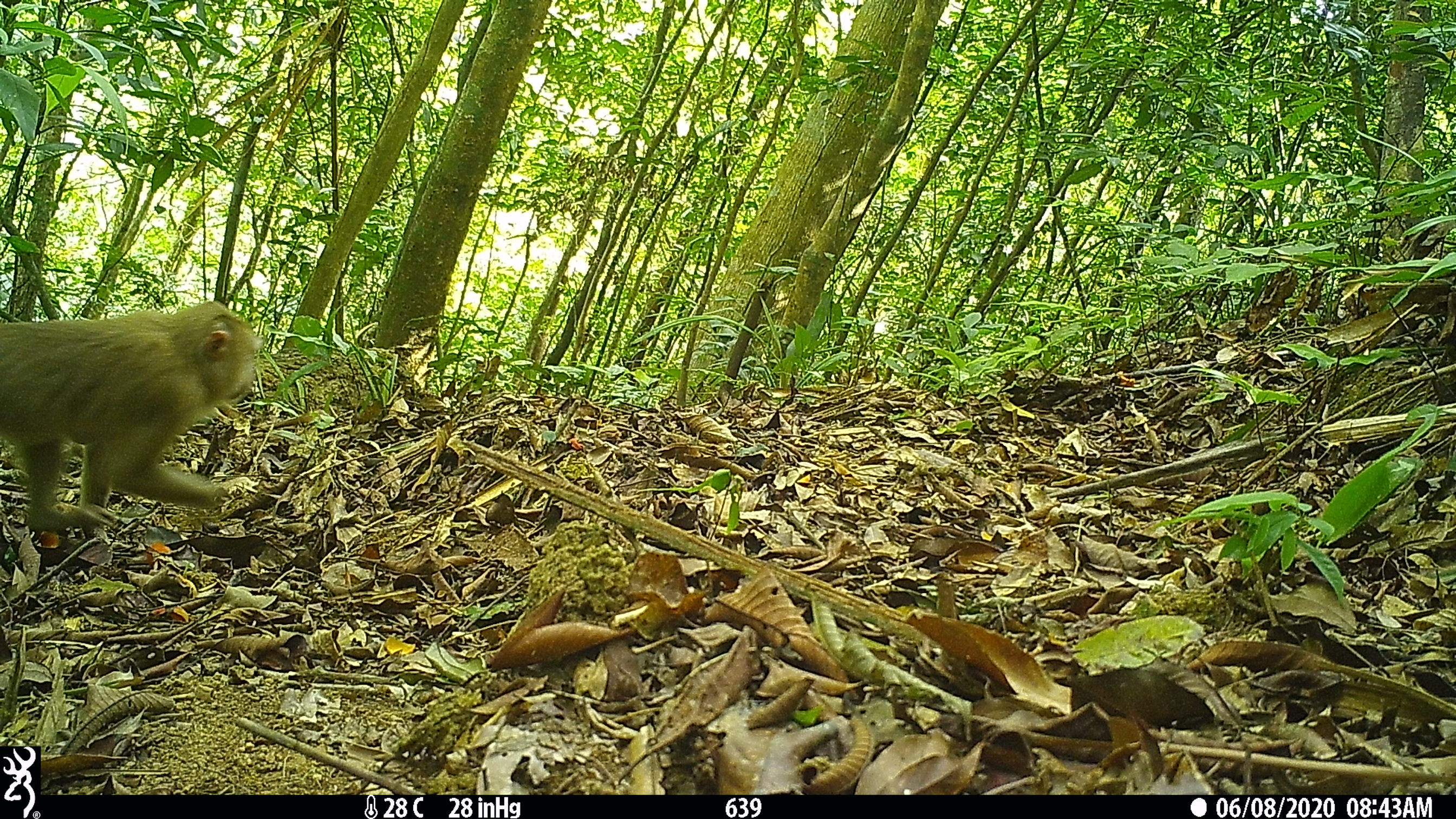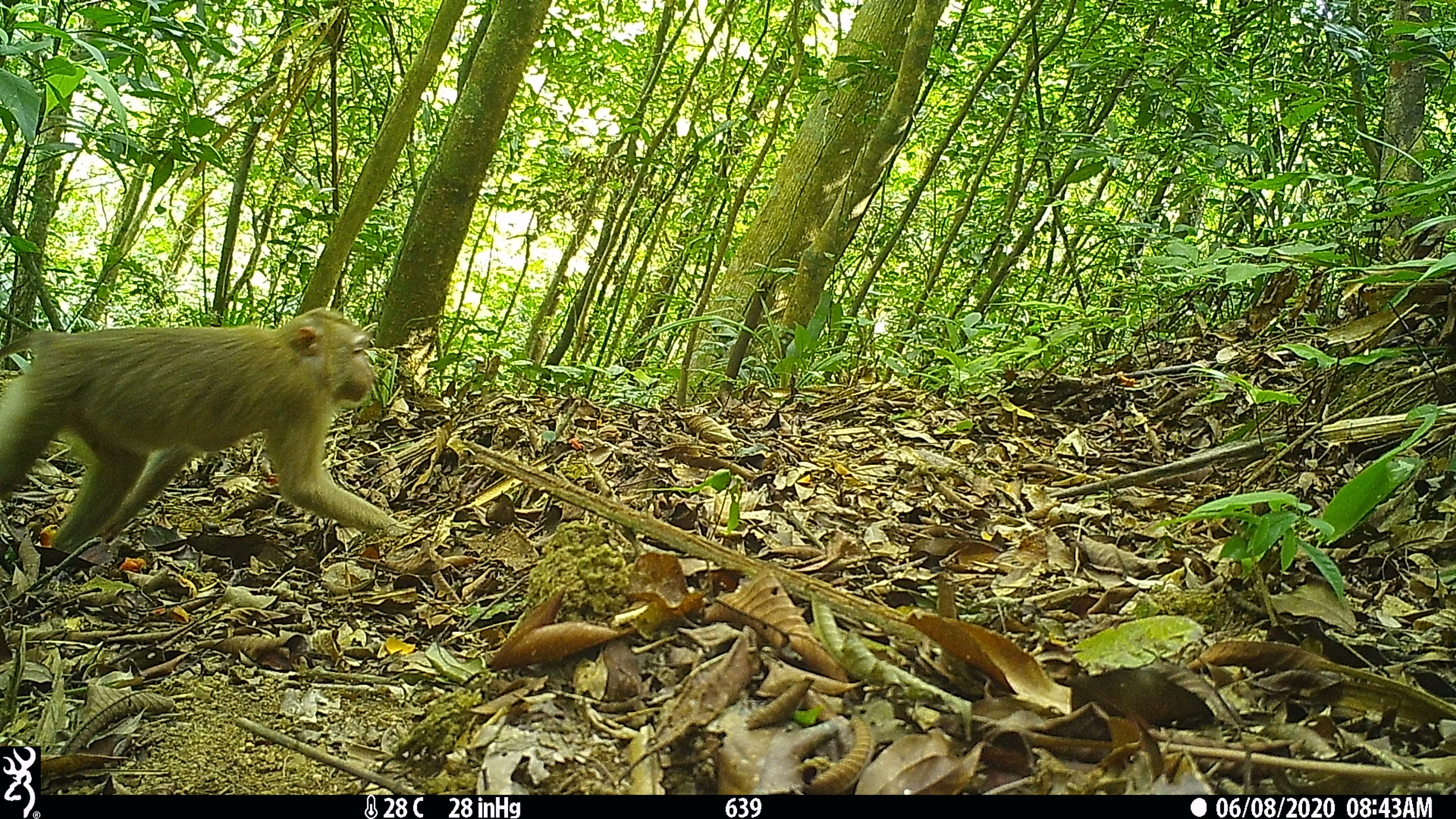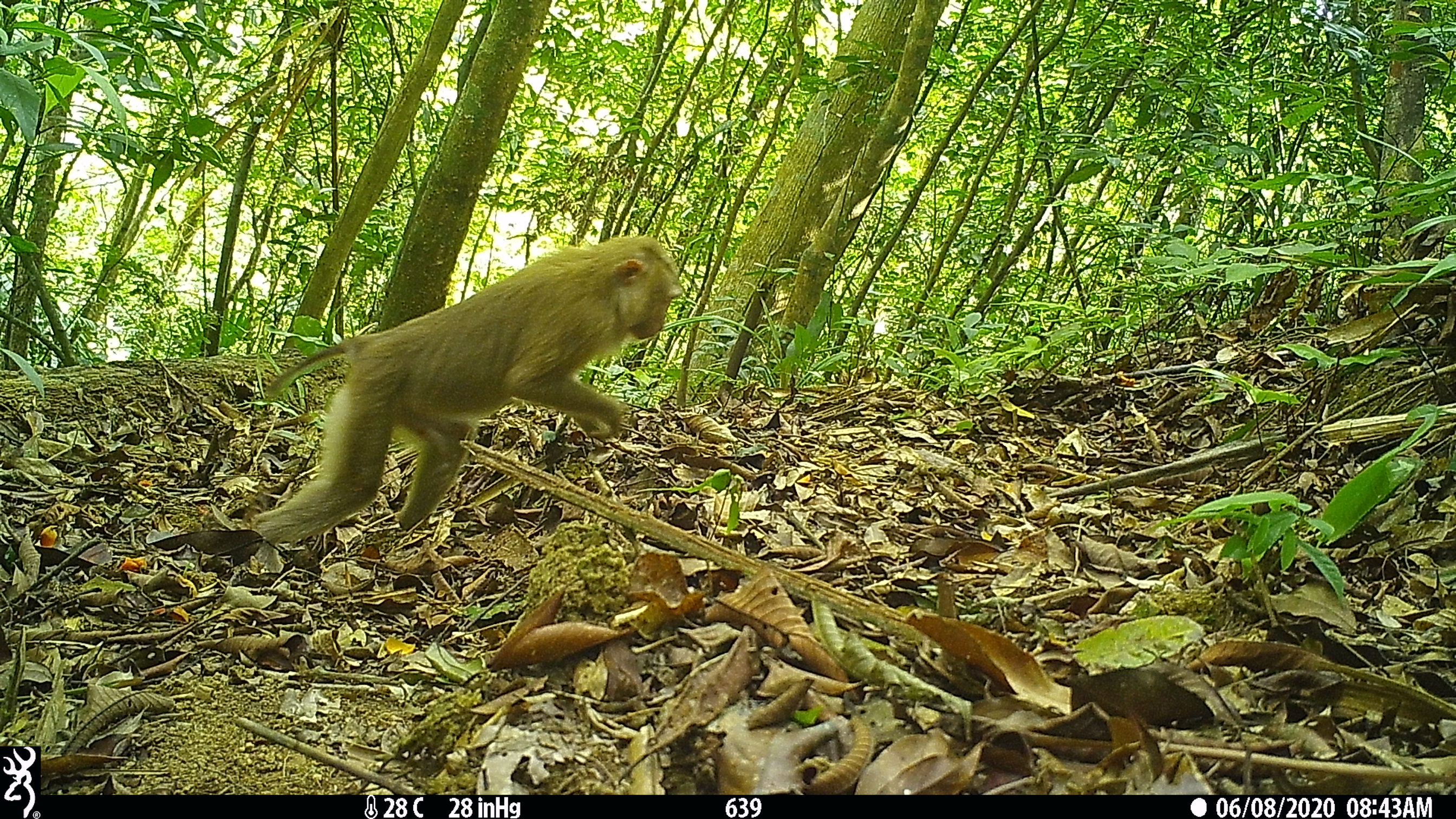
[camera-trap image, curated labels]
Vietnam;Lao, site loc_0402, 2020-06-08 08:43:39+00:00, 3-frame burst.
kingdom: Animalia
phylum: Chordata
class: Mammalia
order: Primates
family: Cercopithecidae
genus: Macaca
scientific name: Macaca nemestrina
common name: pig-tailed macaque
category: pig tailed macaque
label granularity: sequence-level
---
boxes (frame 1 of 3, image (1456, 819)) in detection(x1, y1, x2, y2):
pig tailed macaque: detection(0, 300, 263, 531)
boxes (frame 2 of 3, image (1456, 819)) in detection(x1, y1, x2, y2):
pig tailed macaque: detection(0, 307, 398, 553)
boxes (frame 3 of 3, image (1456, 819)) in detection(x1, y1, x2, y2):
pig tailed macaque: detection(249, 234, 683, 572)